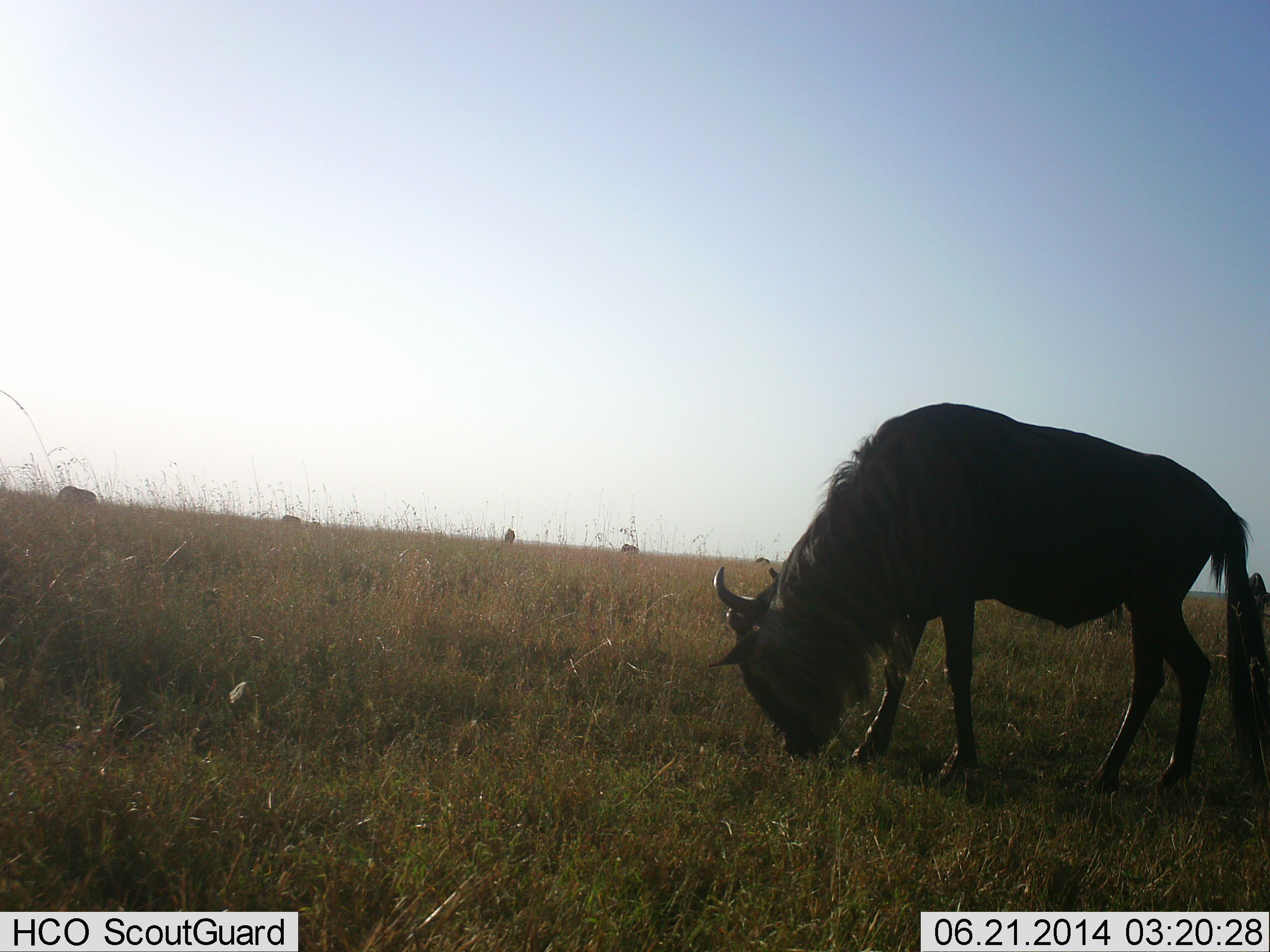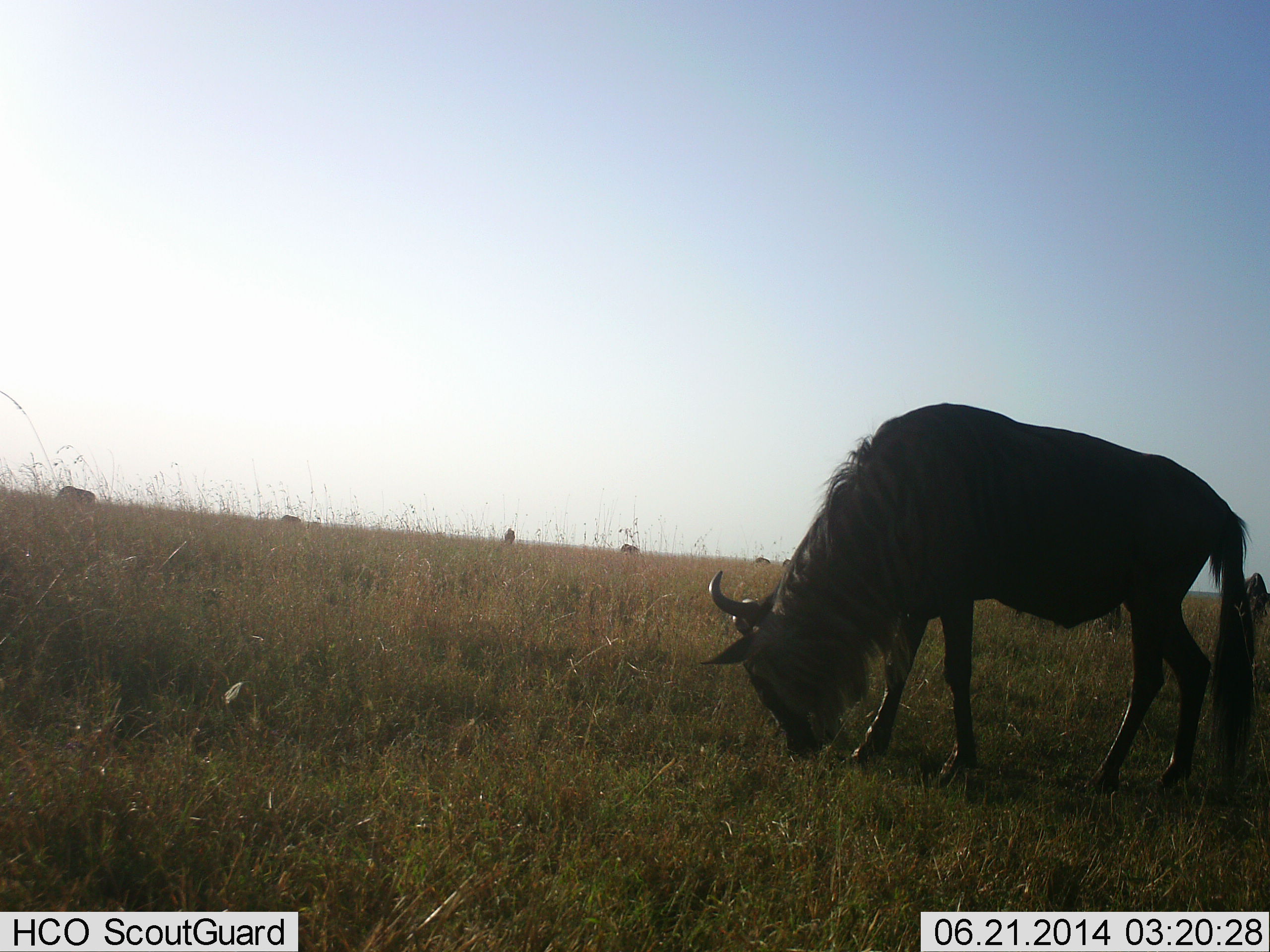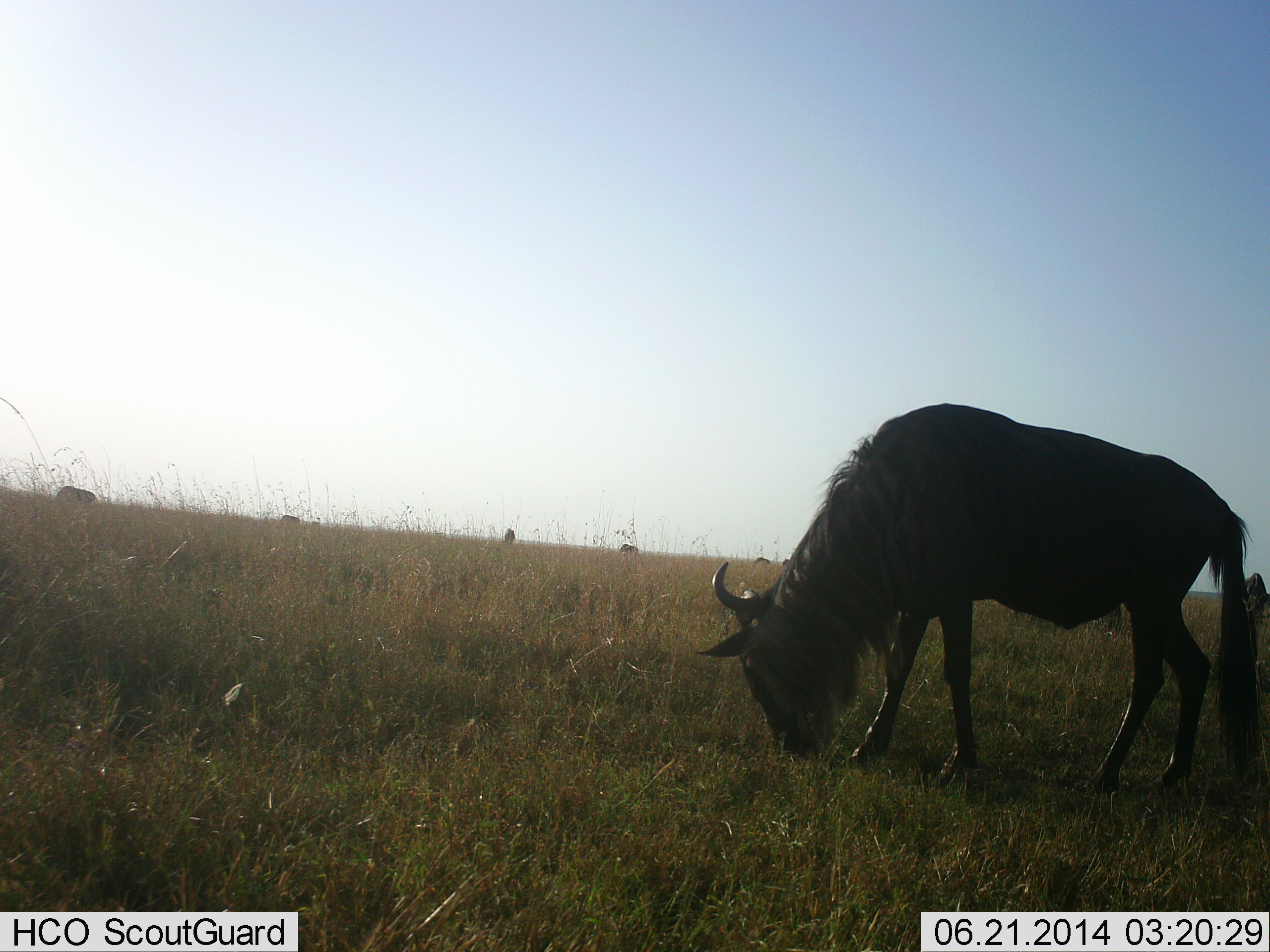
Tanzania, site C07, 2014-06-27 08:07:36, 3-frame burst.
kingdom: Animalia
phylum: Chordata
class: Mammalia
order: Artiodactyla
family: Bovidae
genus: Connochaetes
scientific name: Connochaetes taurinus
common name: blue wildebeest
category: wildebeest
Wildebeest (blue wildebeest) (Connochaetes taurinus), count 7. Behavior (volunteer vote fractions): standing 20%, resting 0%, moving 0%, interacting 0%. Young present (vote fraction): 0%. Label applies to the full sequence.